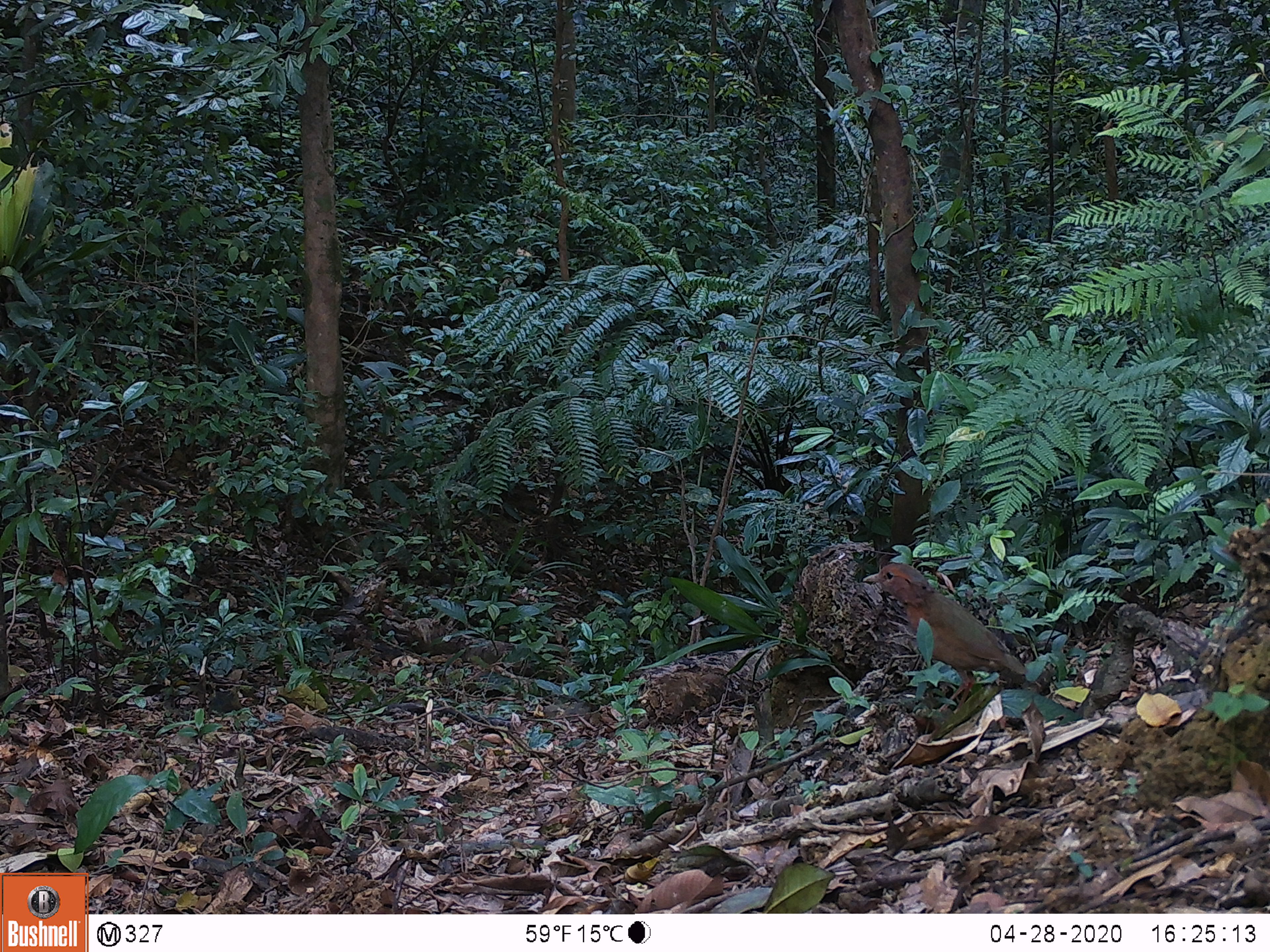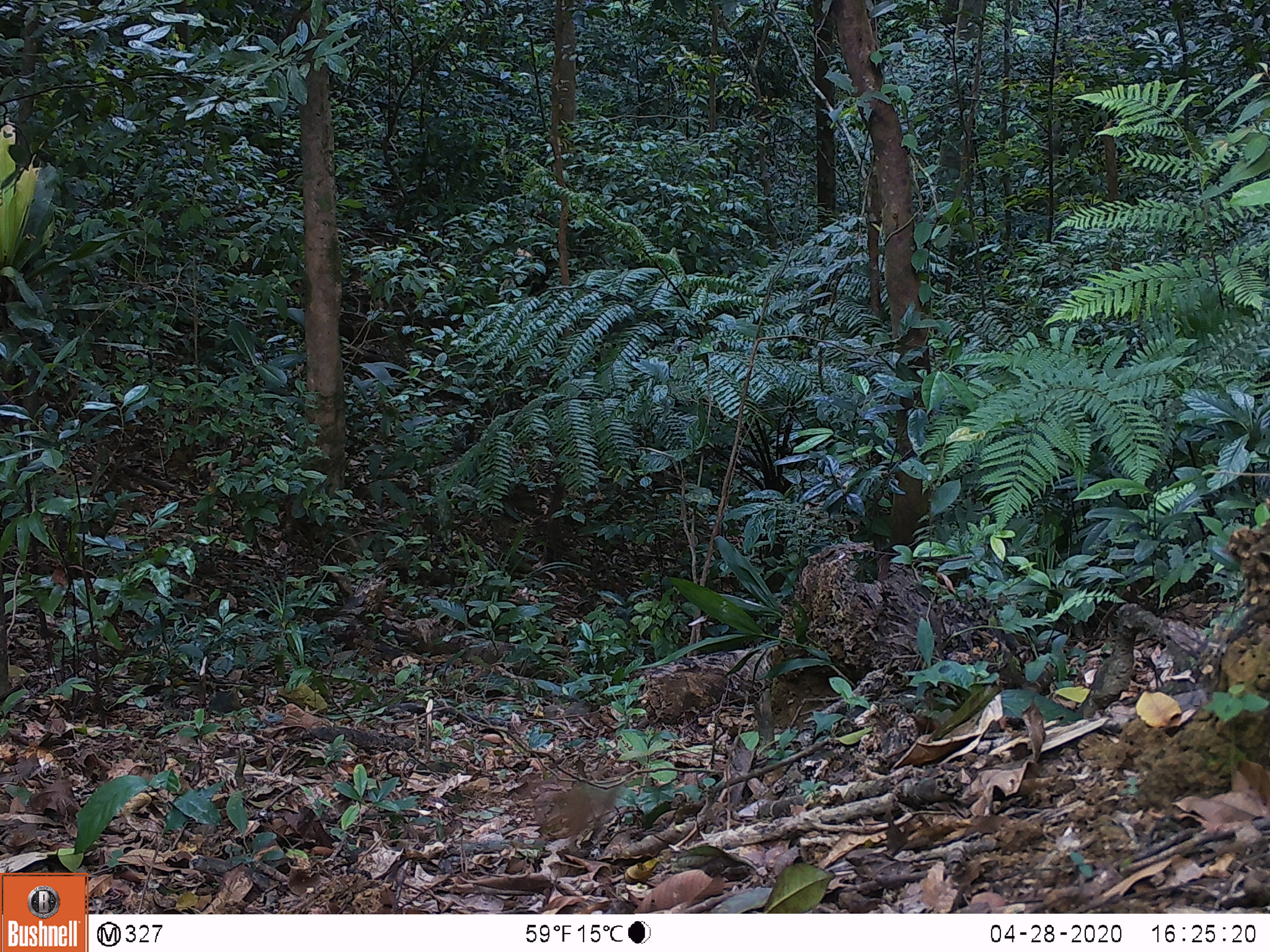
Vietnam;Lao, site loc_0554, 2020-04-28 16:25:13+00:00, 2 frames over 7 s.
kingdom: Animalia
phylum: Chordata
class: Aves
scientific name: Aves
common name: bird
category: unidentified bird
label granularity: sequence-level